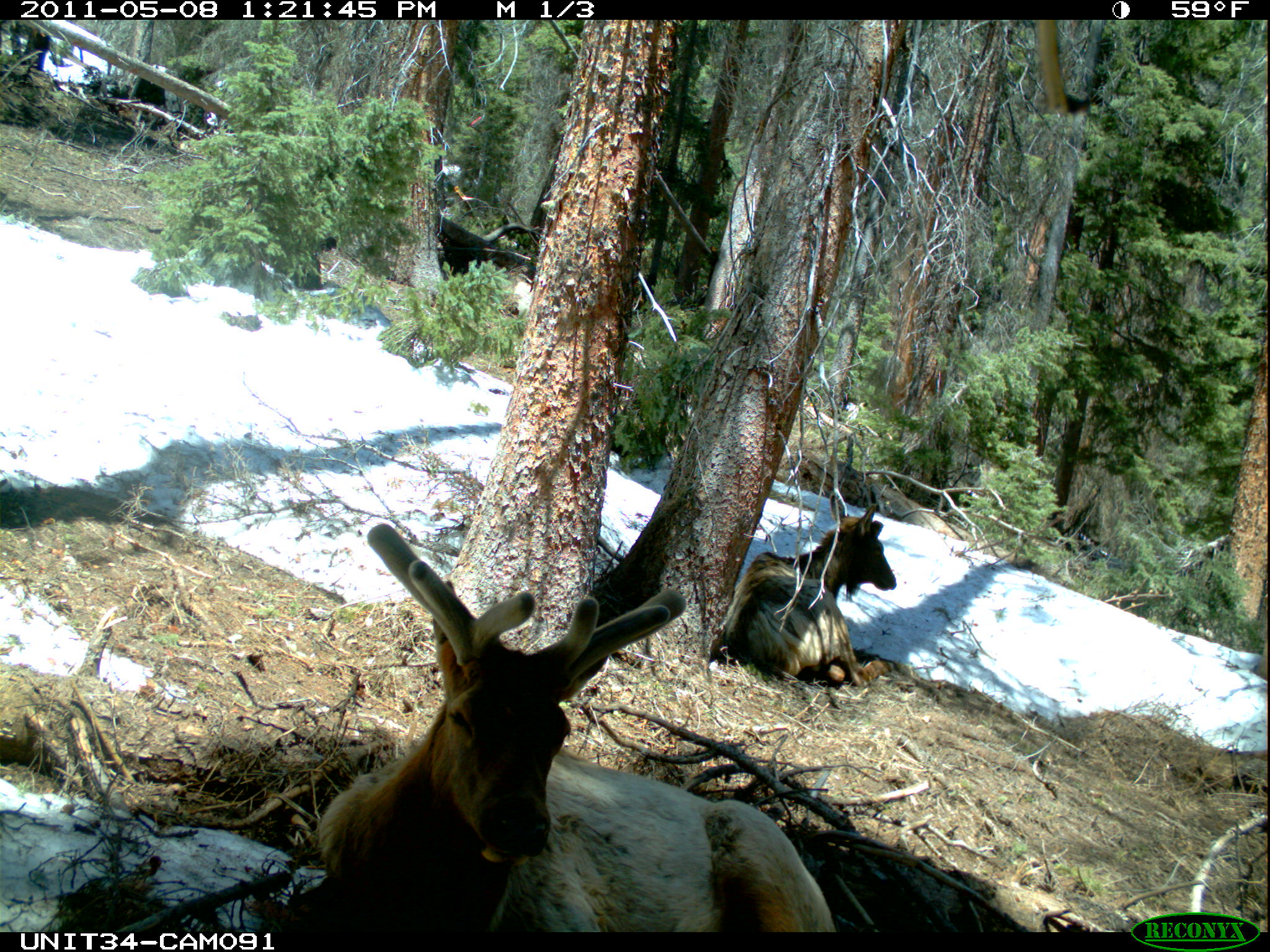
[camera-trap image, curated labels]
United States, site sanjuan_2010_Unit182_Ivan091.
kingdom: Animalia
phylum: Chordata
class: Mammalia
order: Artiodactyla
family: Cervidae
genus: Cervus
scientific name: Cervus elaphus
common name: red deer